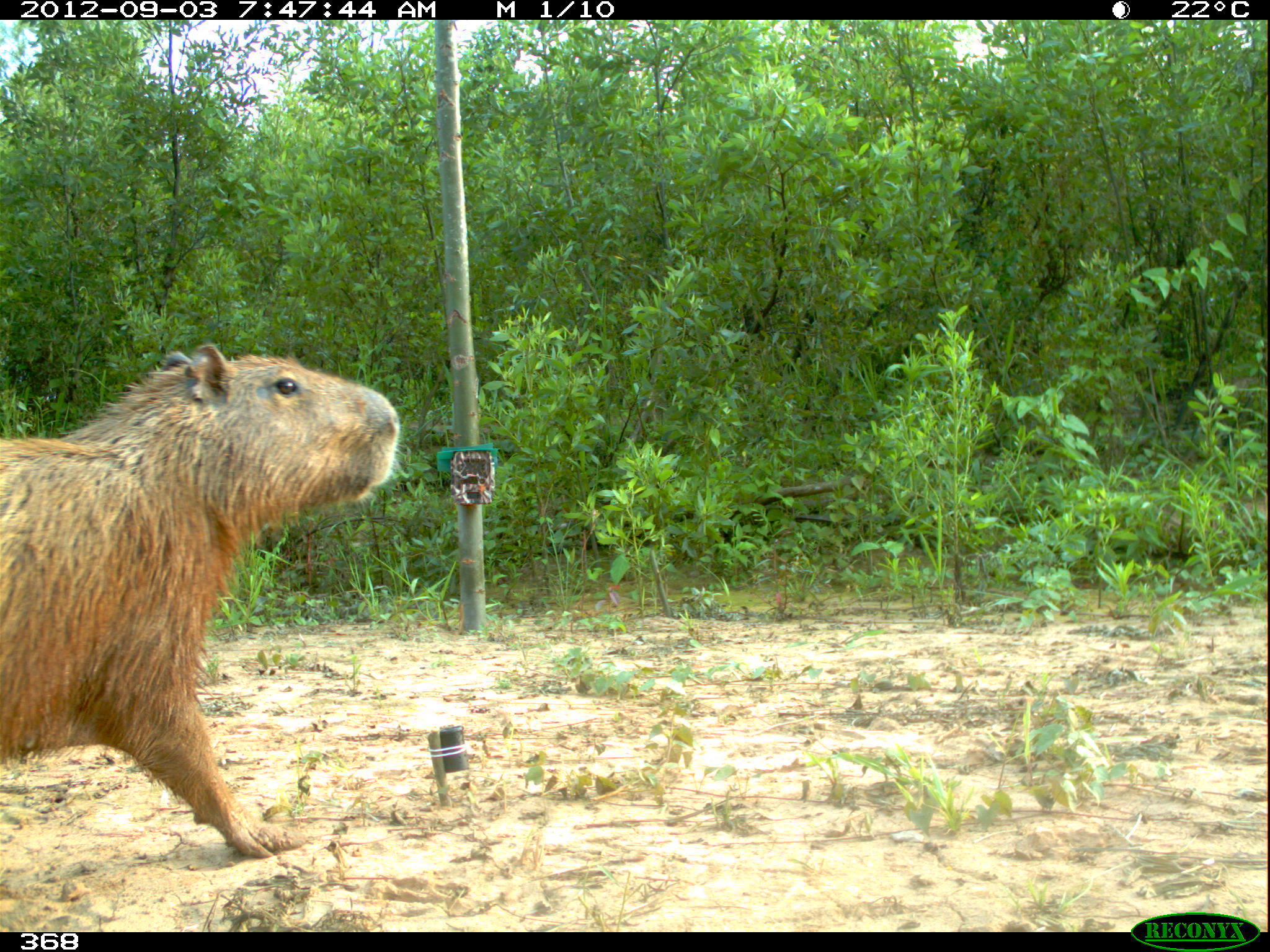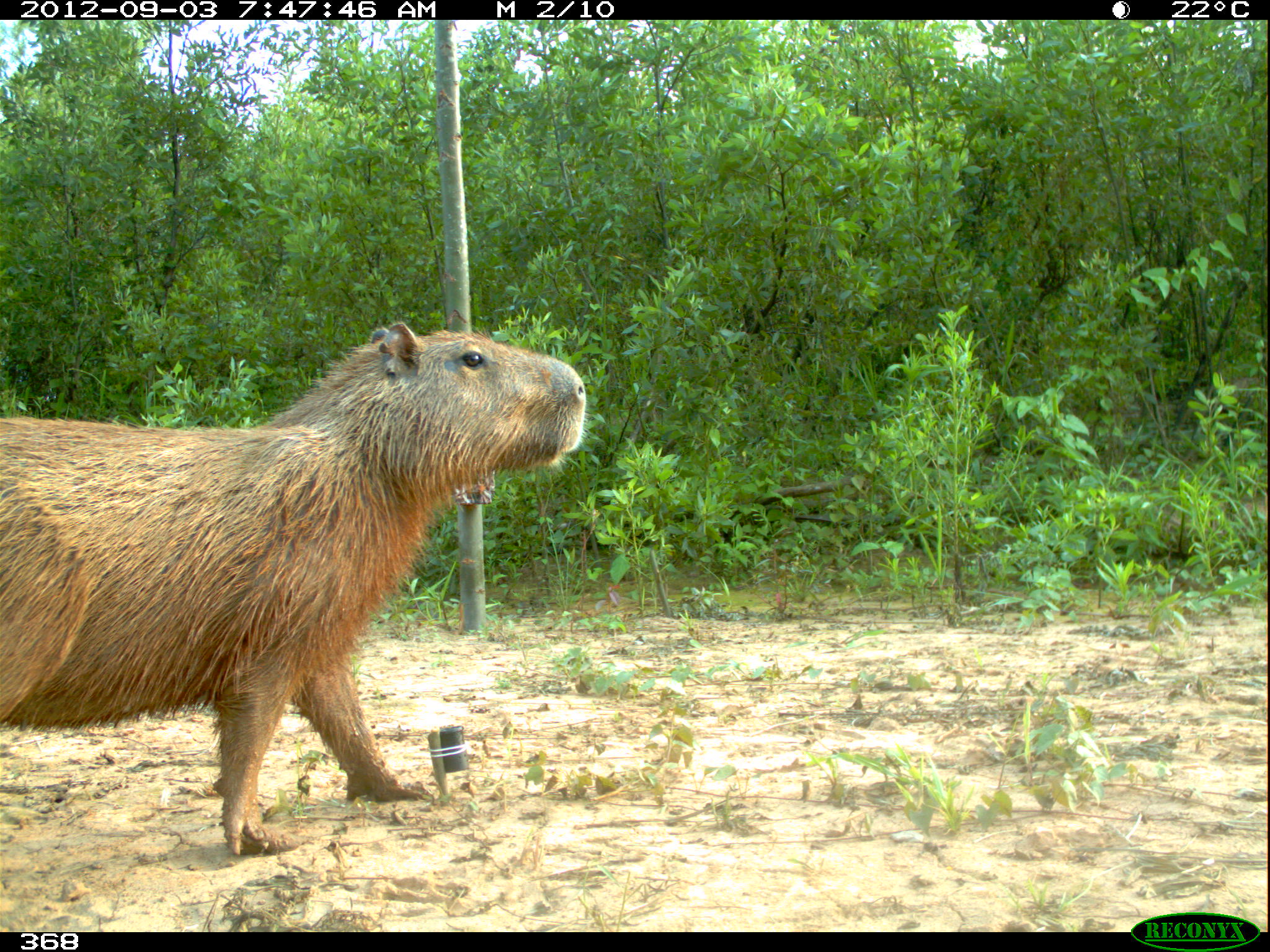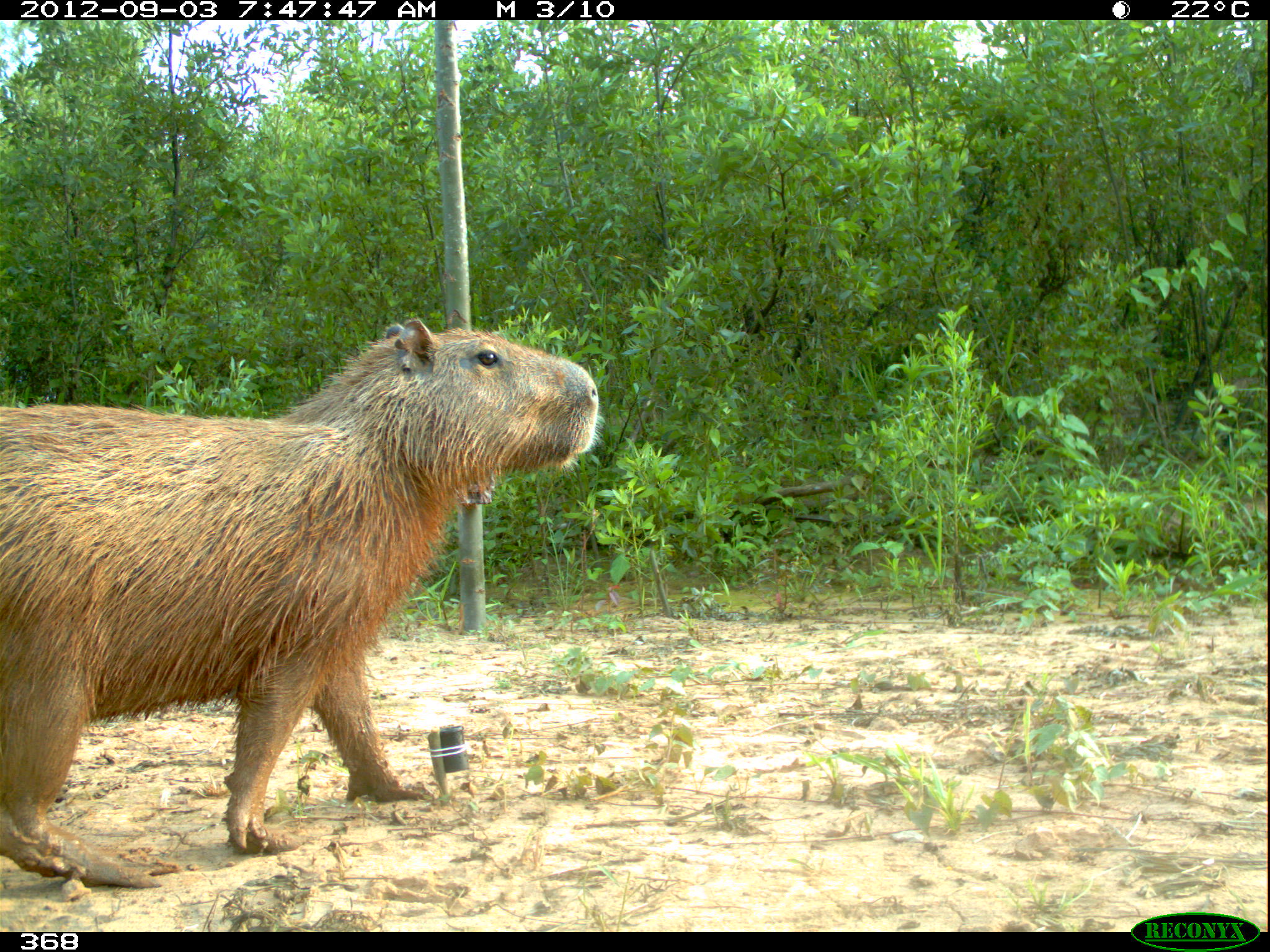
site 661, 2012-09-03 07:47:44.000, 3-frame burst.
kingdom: Animalia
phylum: Chordata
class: Mammalia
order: Rodentia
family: Caviidae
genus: Hydrochoerus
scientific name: Hydrochoerus hydrochaeris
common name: capybara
Hydrochoerus hydrochaeris (capybara).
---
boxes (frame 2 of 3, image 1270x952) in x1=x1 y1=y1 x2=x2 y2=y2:
hydrochoerus hydrochaeris: x1=0 y1=311 x2=585 y2=849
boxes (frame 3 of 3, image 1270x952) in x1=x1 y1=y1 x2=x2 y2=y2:
hydrochoerus hydrochaeris: x1=0 y1=316 x2=599 y2=887